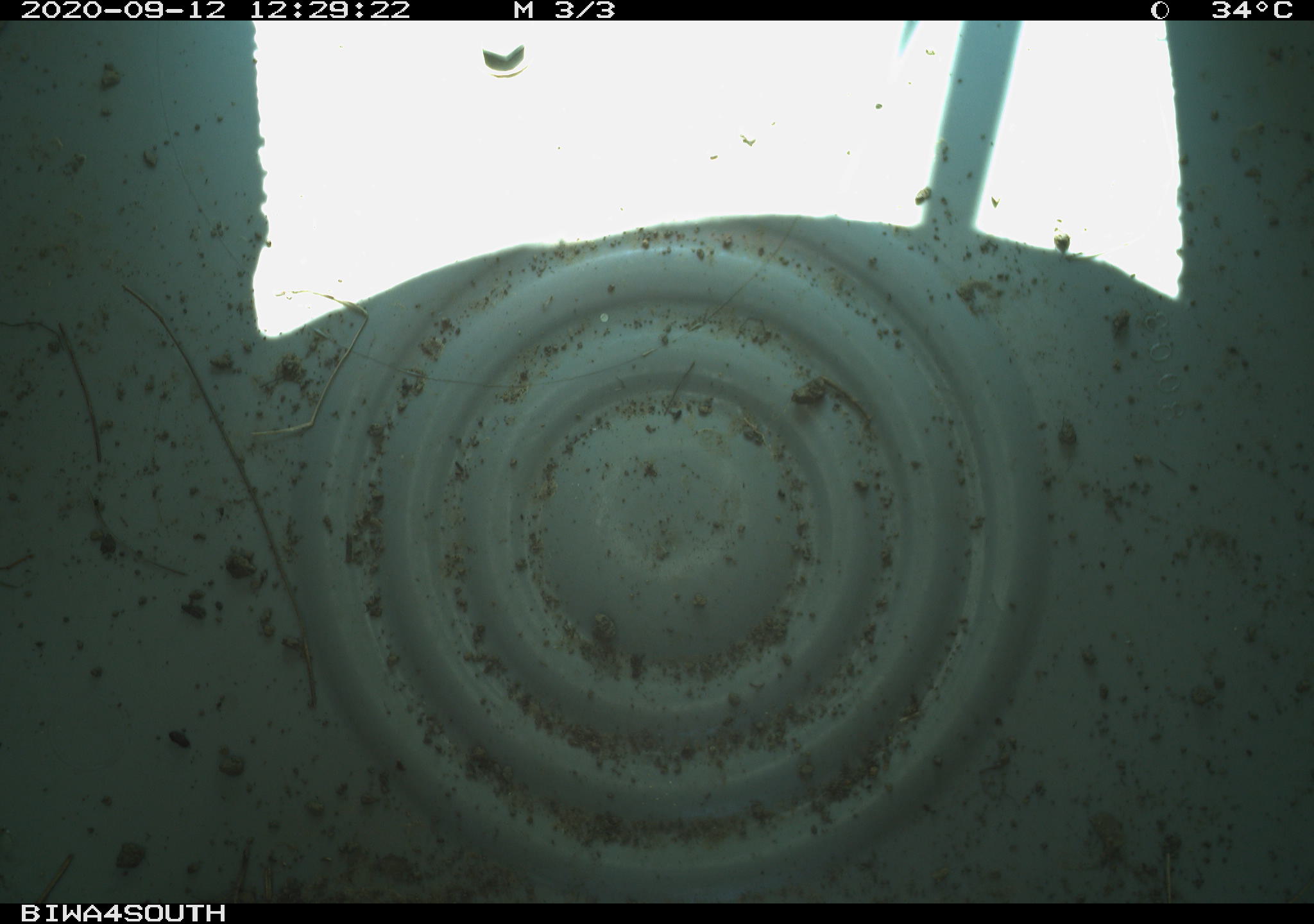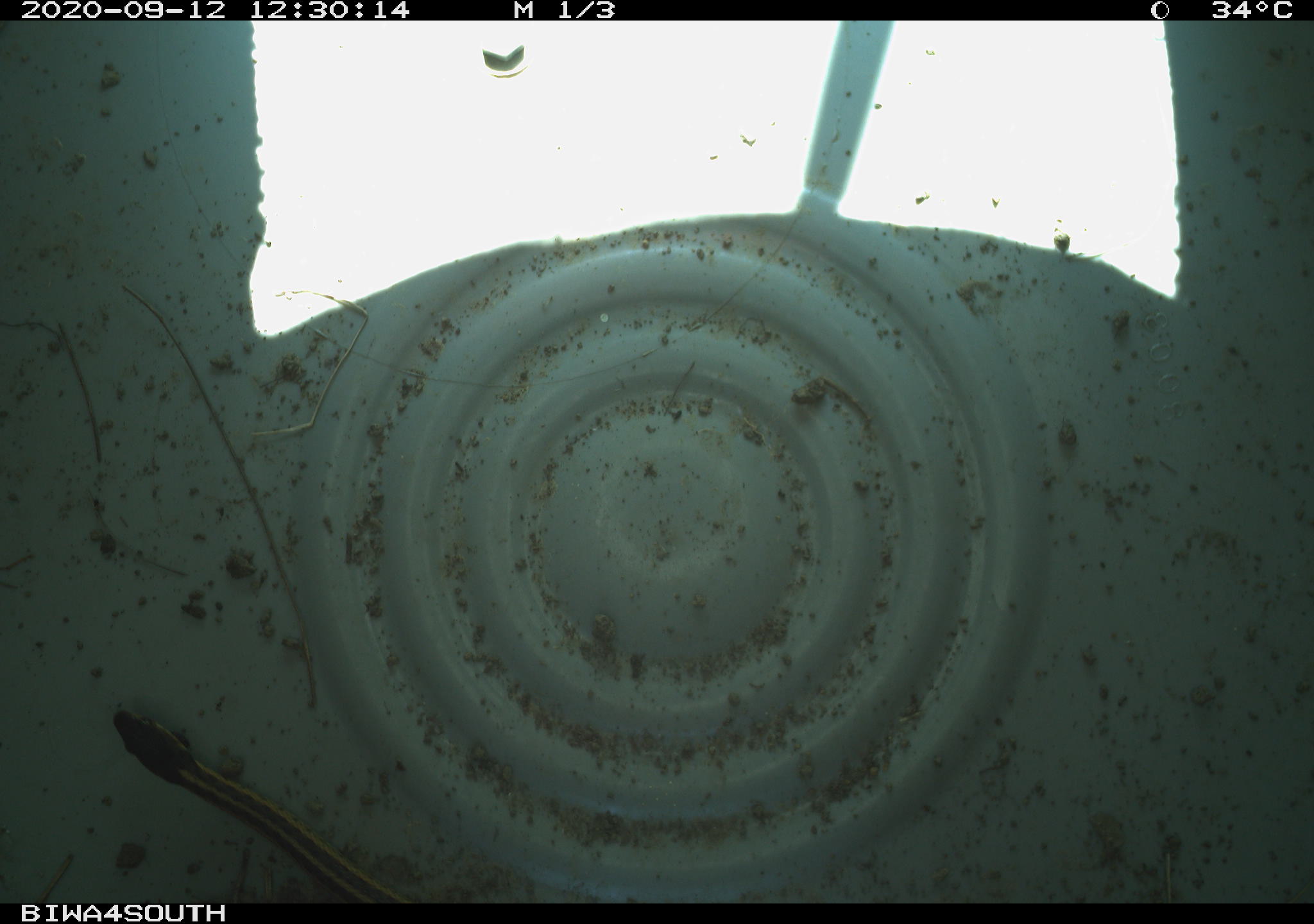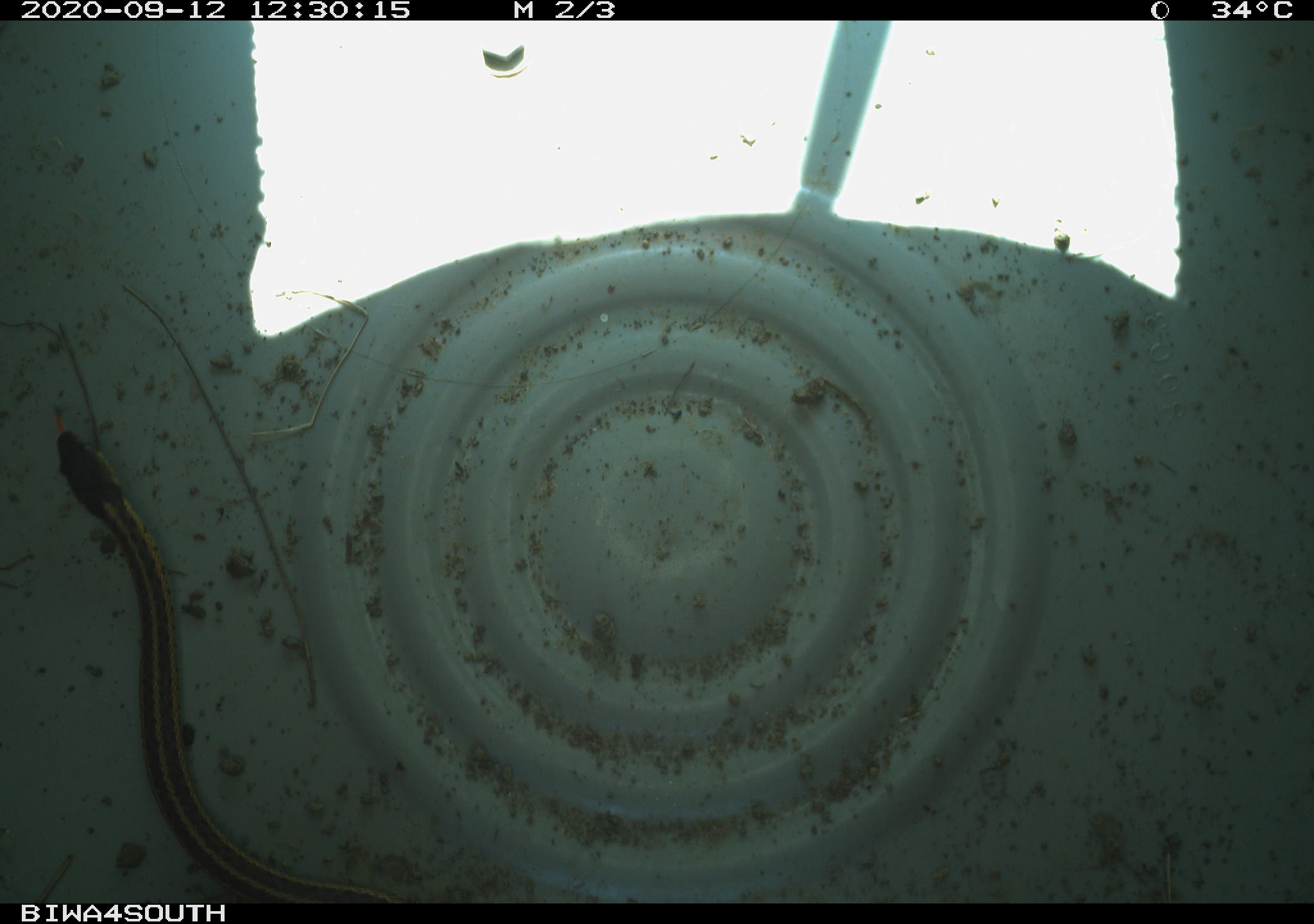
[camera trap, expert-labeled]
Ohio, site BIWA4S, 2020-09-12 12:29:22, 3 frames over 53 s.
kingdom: Animalia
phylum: Chordata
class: Reptilia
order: Squamata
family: Colubridae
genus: Thamnophis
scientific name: Thamnophis sirtalis sirtalis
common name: eastern gartersnake